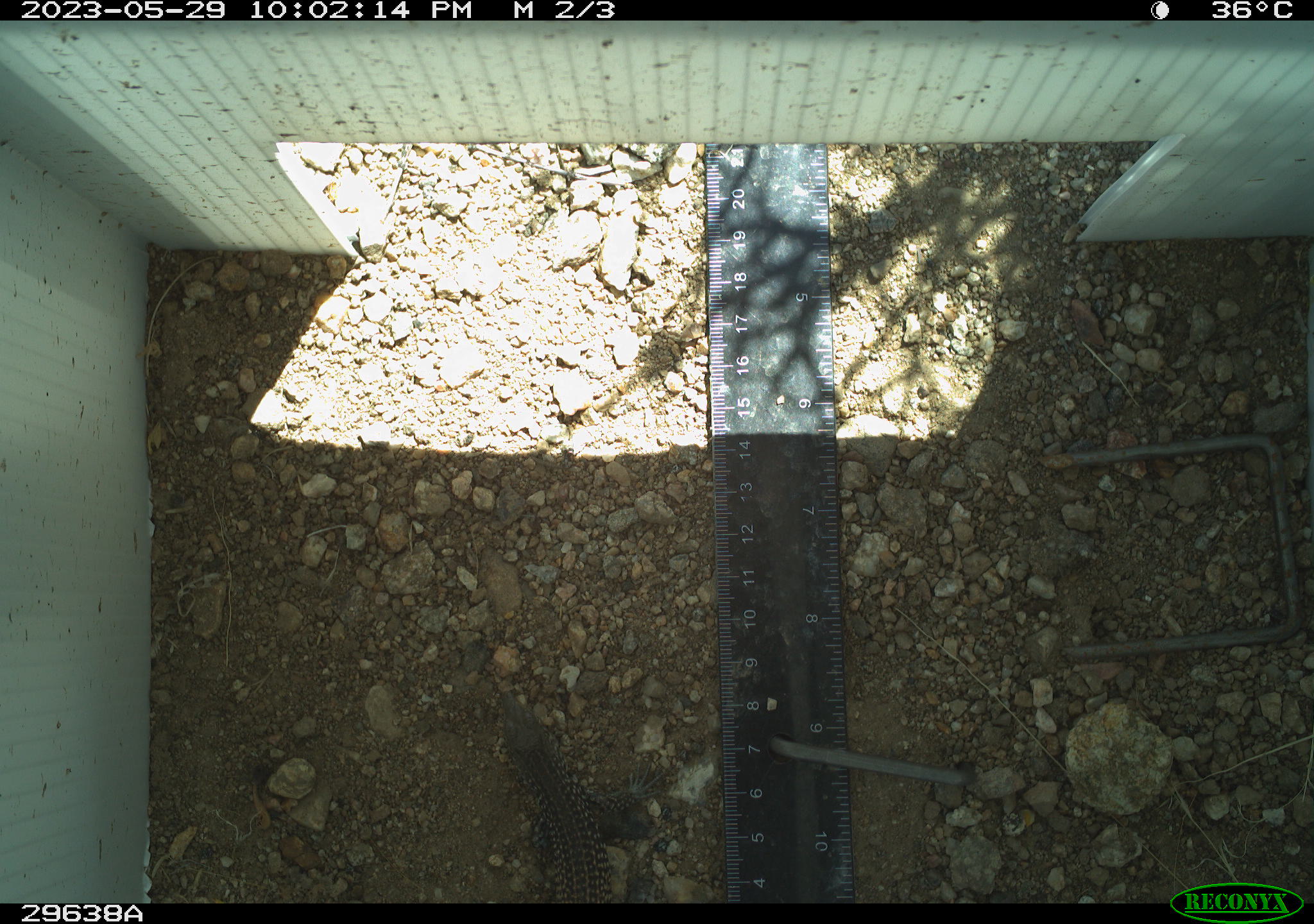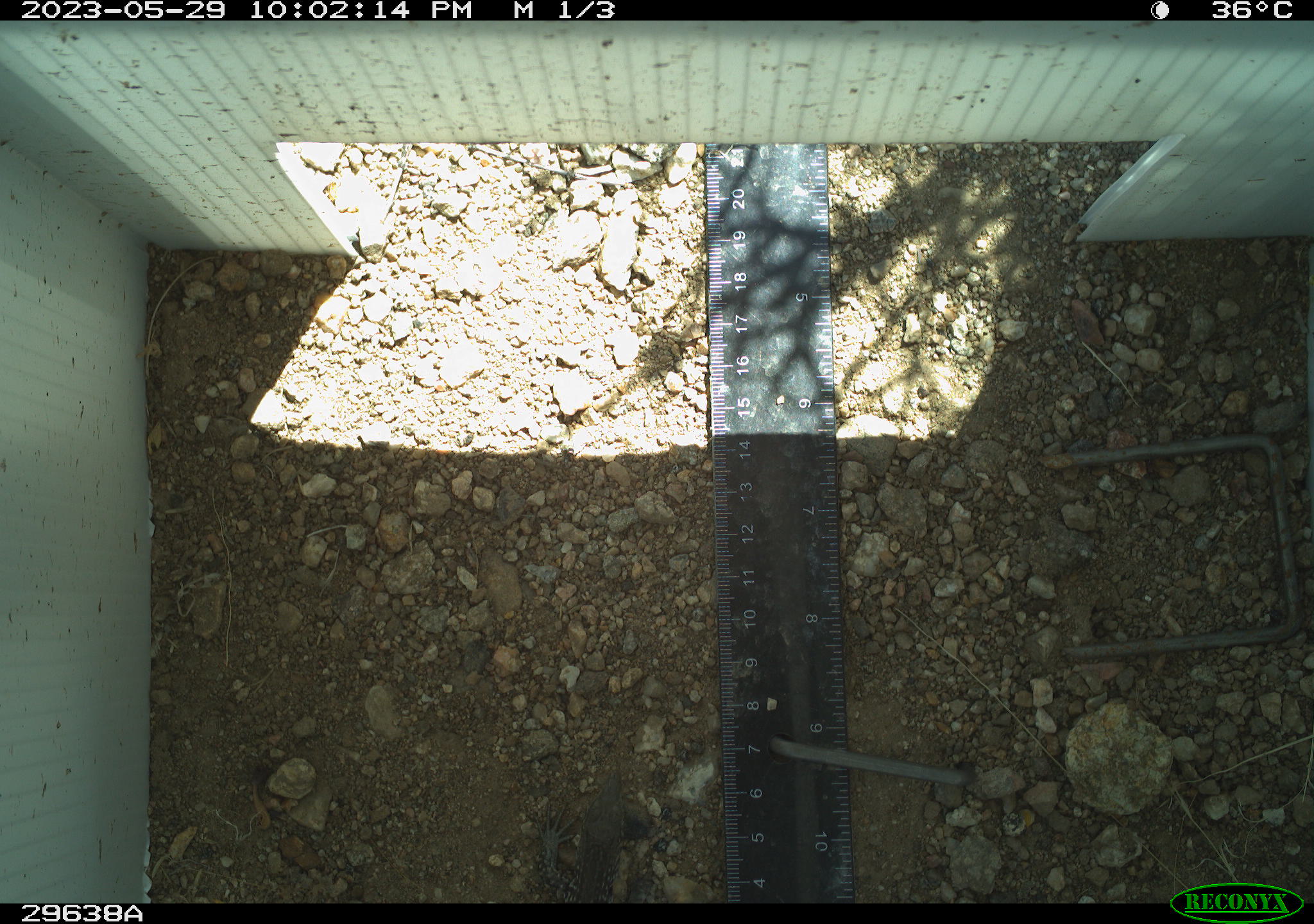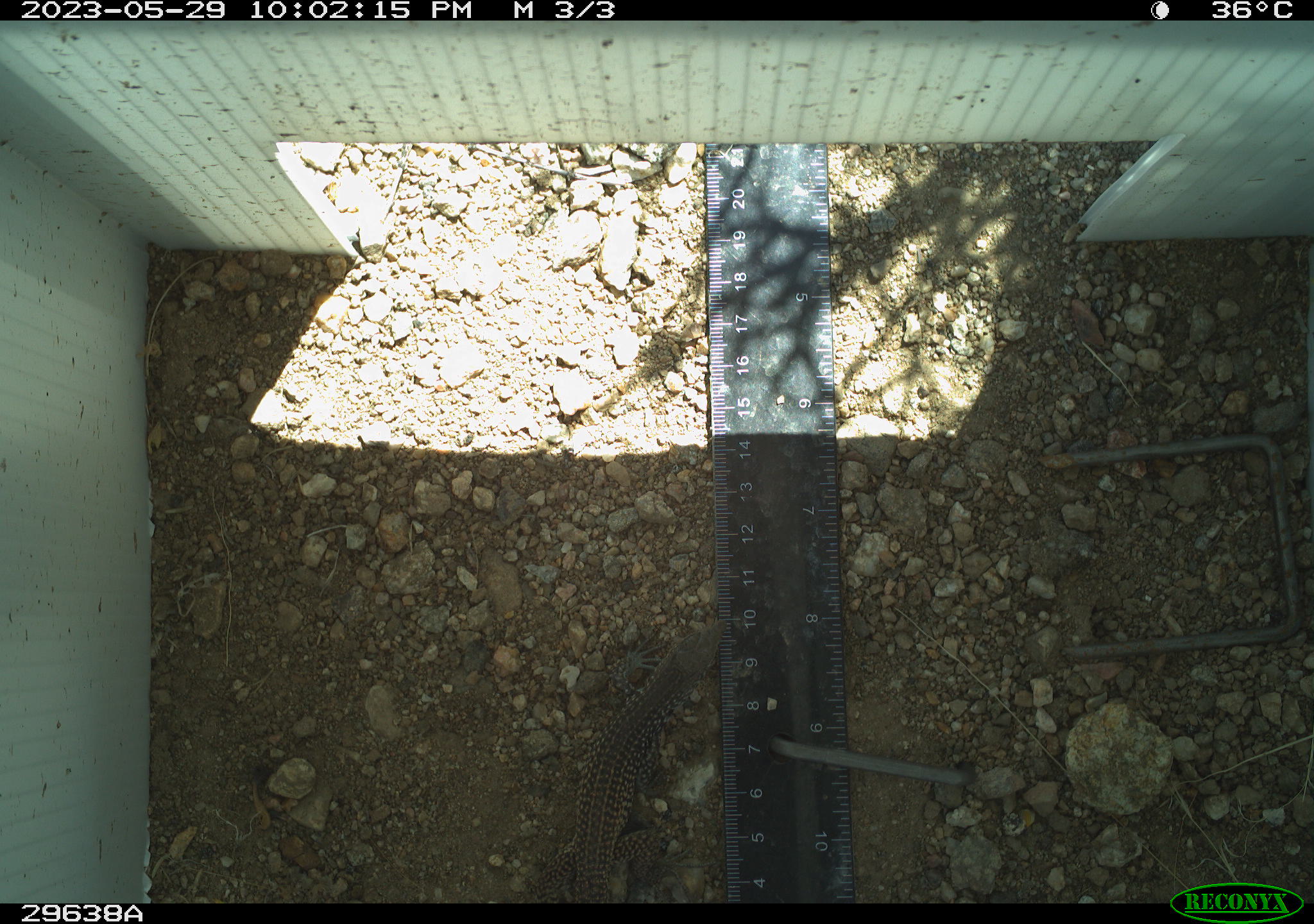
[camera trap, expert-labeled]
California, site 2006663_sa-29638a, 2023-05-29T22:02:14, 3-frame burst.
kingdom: Animalia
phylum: Chordata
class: Reptilia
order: Squamata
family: Teiidae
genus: Aspidoscelis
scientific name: Aspidoscelis tigris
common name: western whiptail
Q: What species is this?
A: Western whiptail (Aspidoscelis tigris).